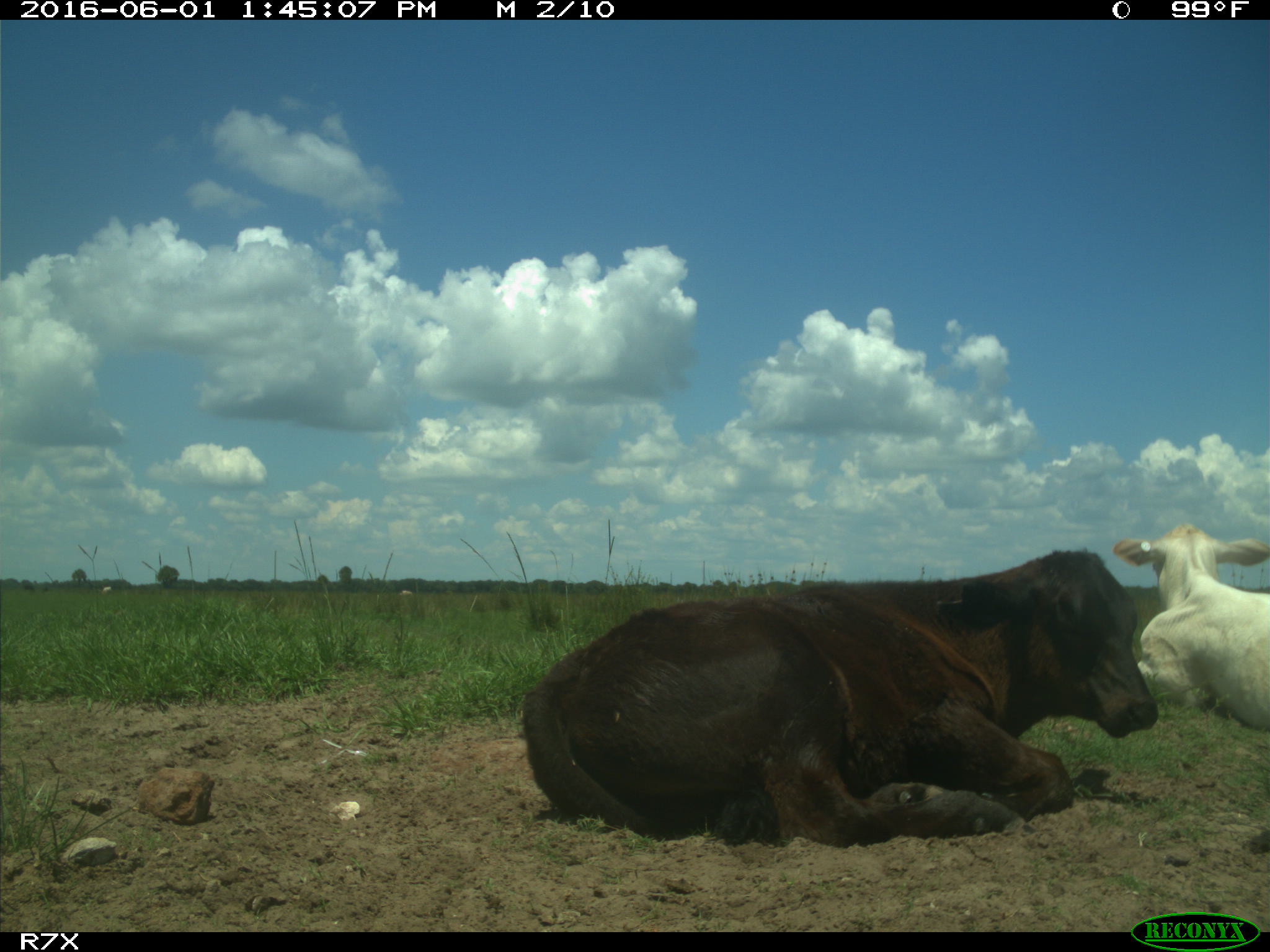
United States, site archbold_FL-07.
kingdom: Animalia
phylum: Chordata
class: Mammalia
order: Artiodactyla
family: Bovidae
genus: Bos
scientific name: Bos taurus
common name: domestic cow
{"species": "Bos taurus (domestic cow)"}